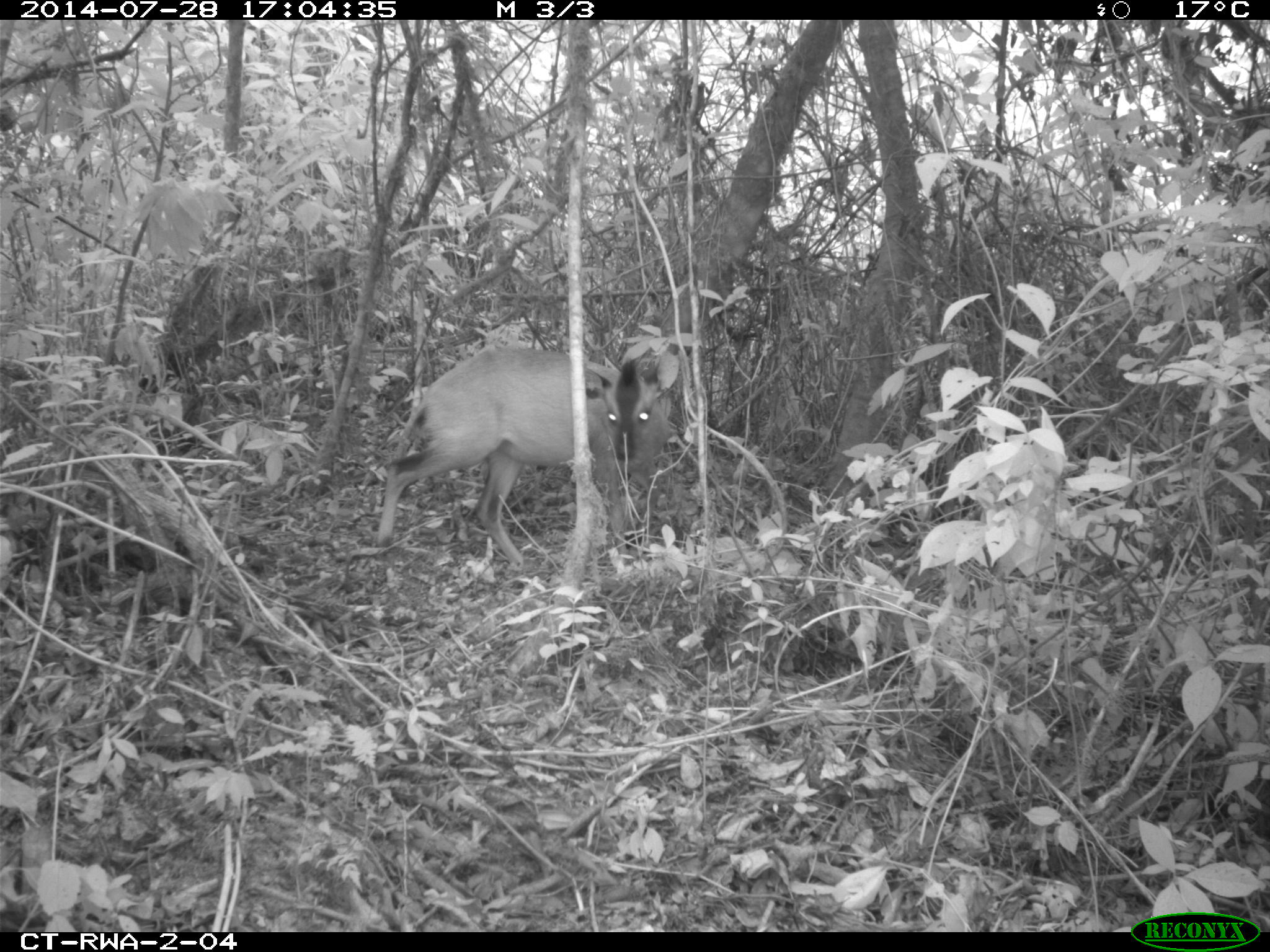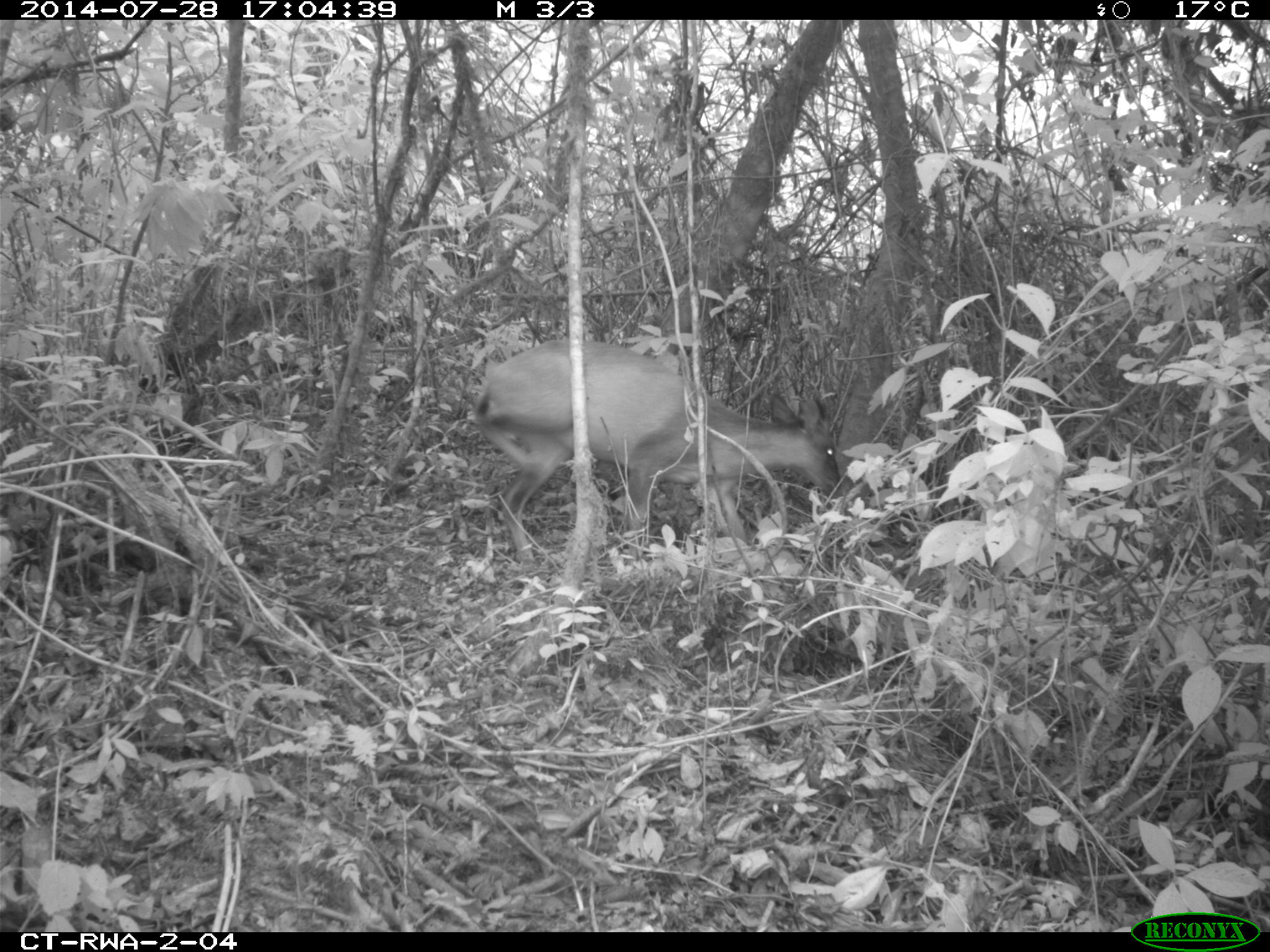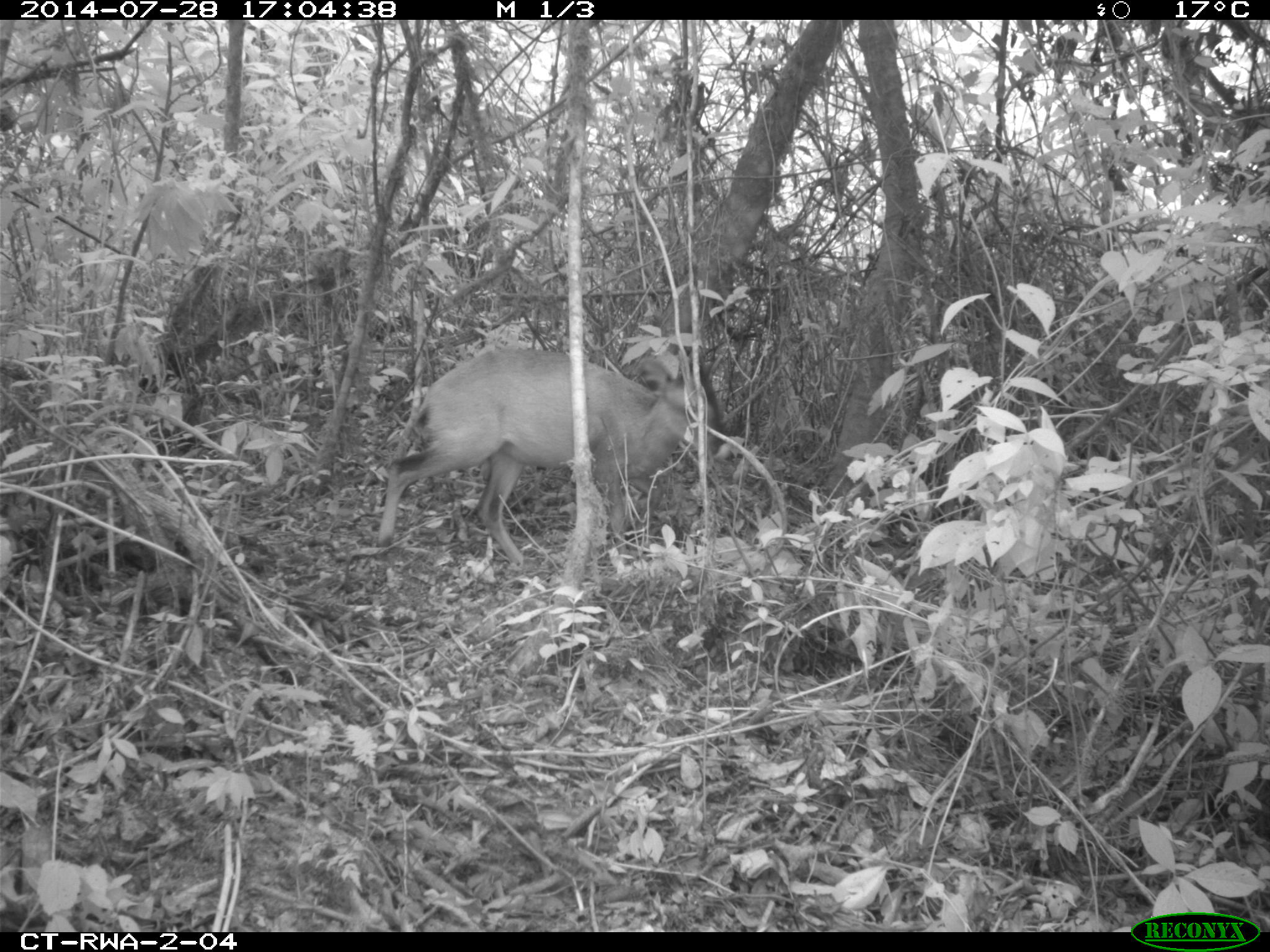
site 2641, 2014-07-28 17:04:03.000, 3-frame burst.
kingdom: Animalia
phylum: Chordata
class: Mammalia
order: Artiodactyla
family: Bovidae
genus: Cephalophus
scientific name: Cephalophus nigrifrons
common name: black-fronted duiker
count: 1